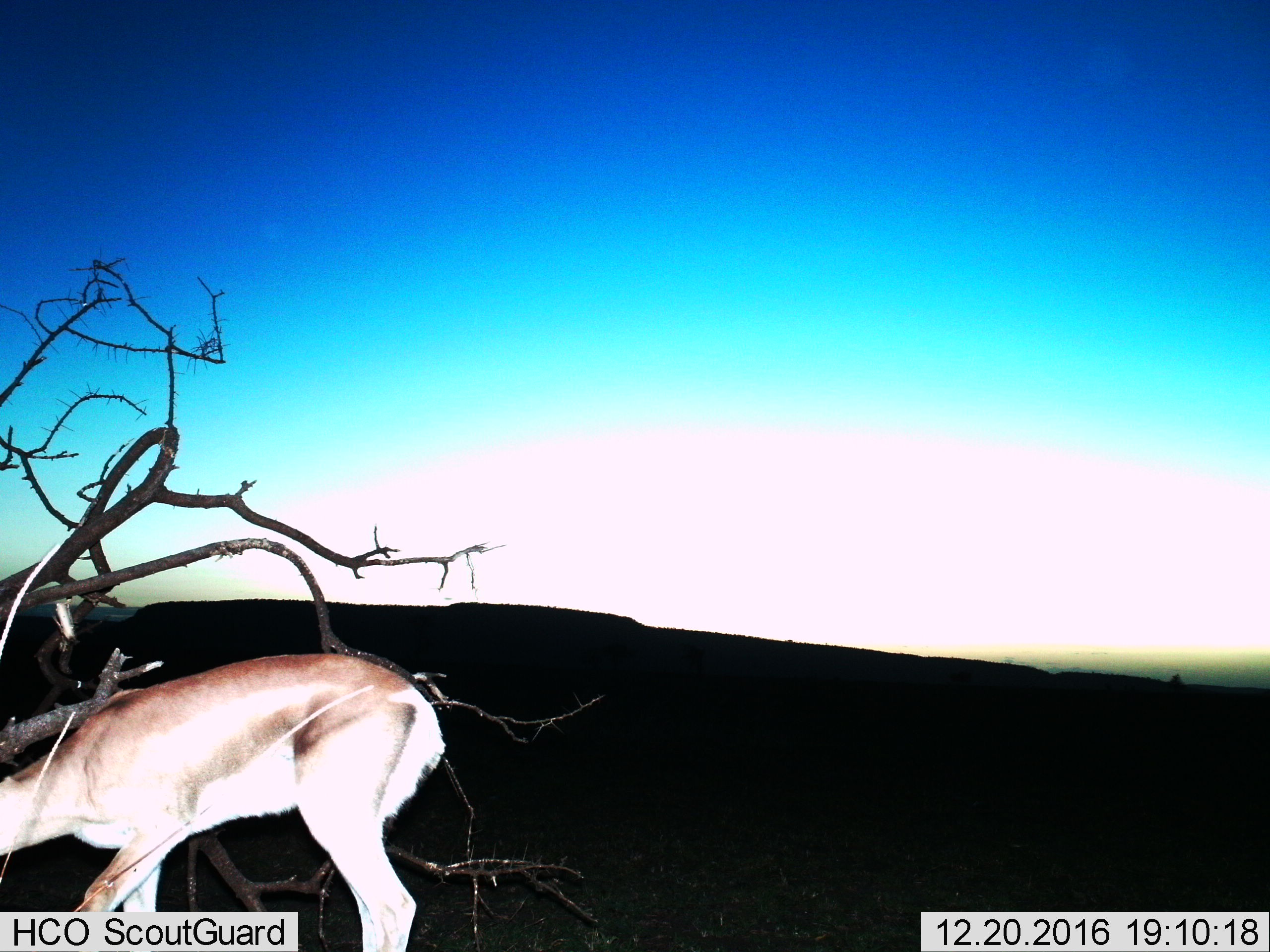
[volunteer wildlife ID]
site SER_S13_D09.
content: unidentified animal